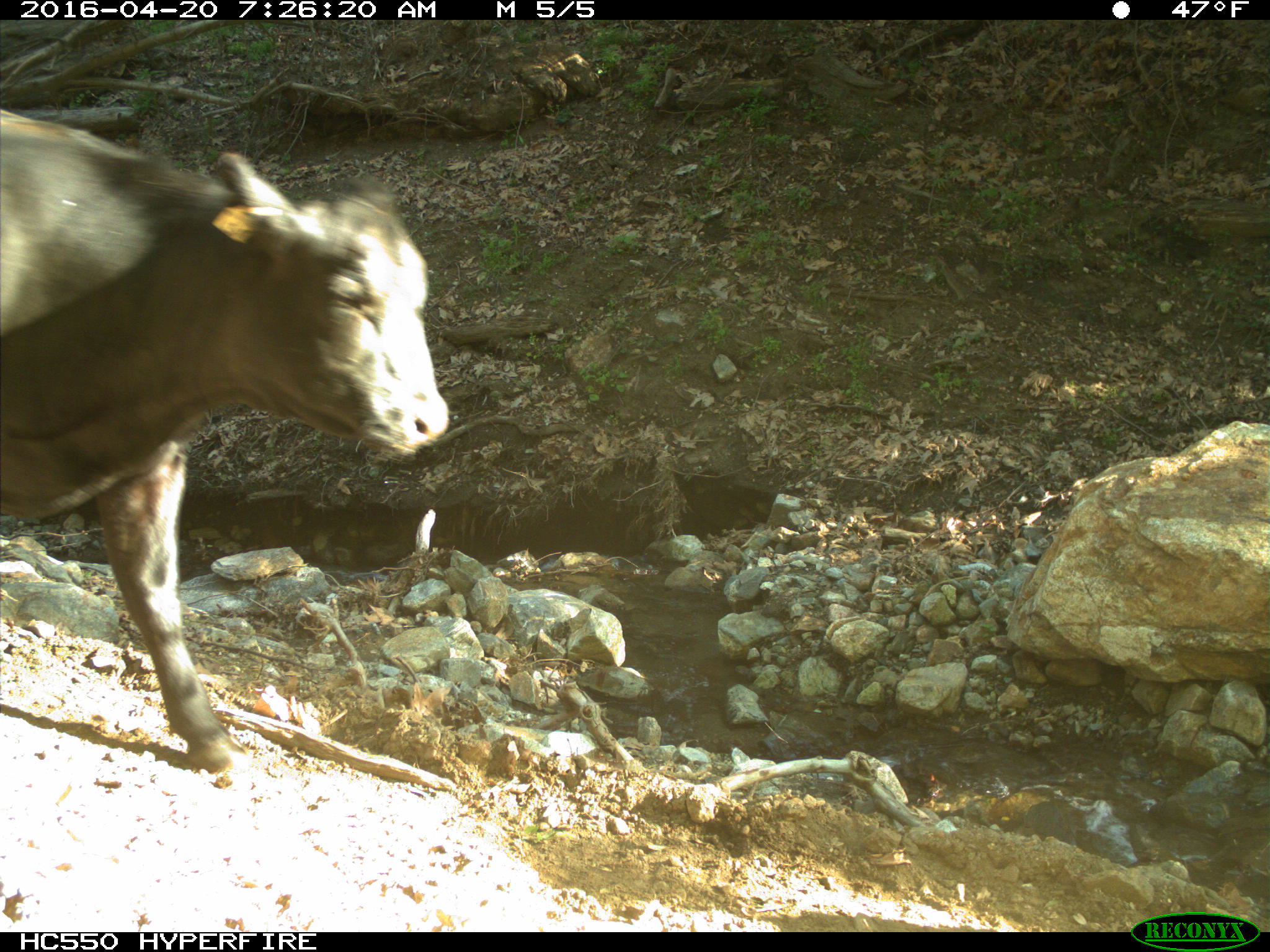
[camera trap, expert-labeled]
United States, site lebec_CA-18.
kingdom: Animalia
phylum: Chordata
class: Mammalia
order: Artiodactyla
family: Bovidae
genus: Bos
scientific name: Bos taurus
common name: domestic cow